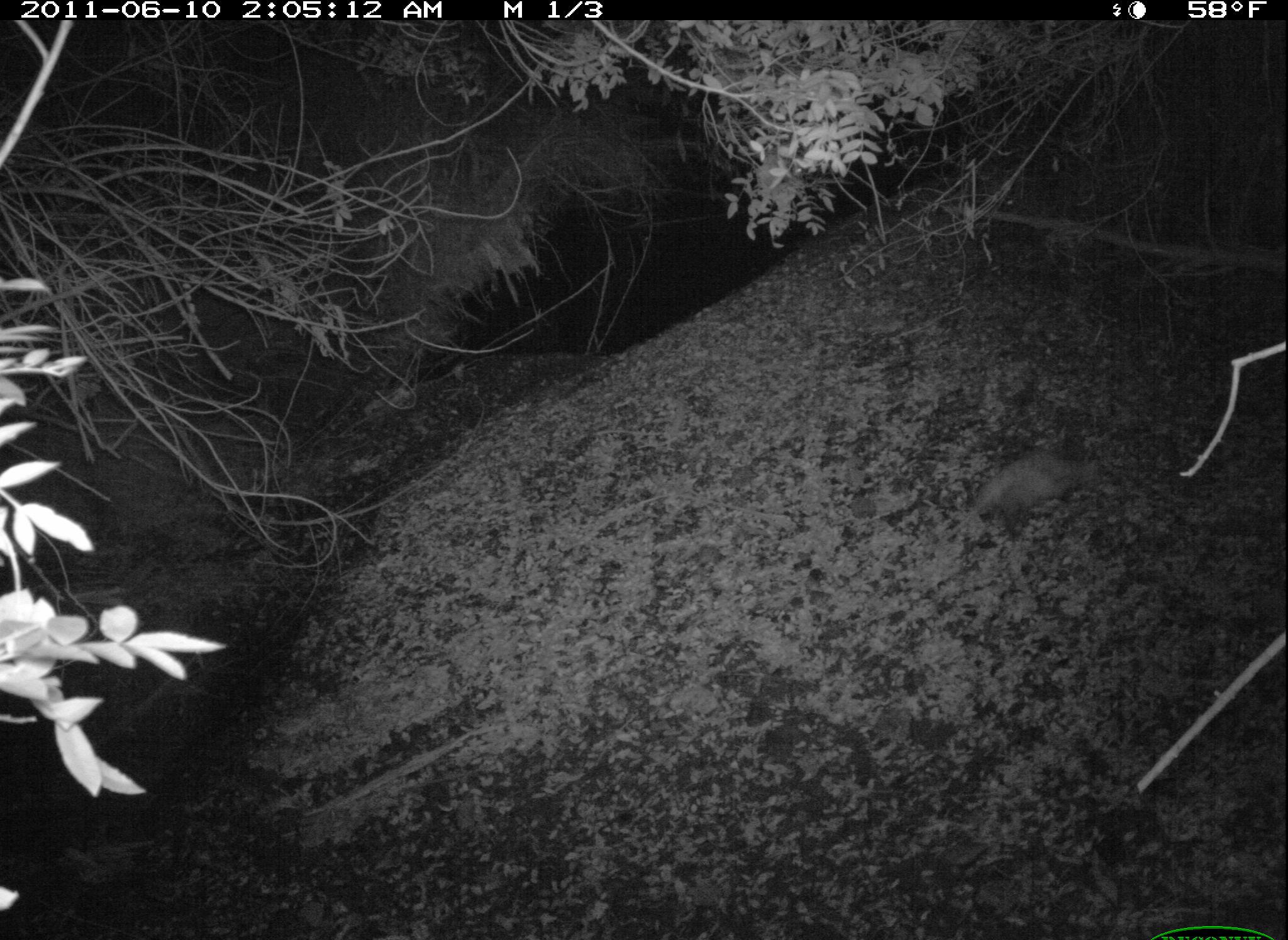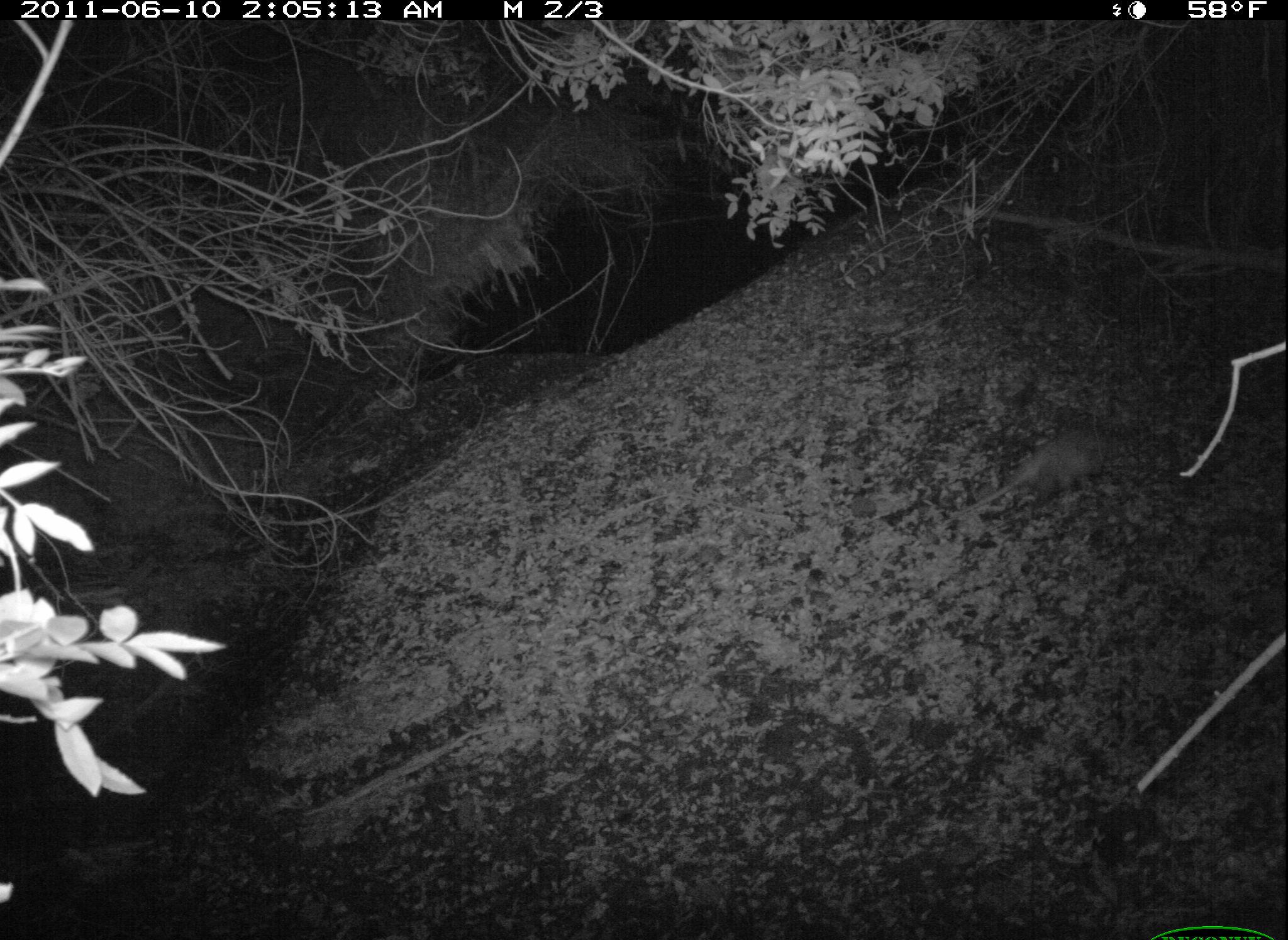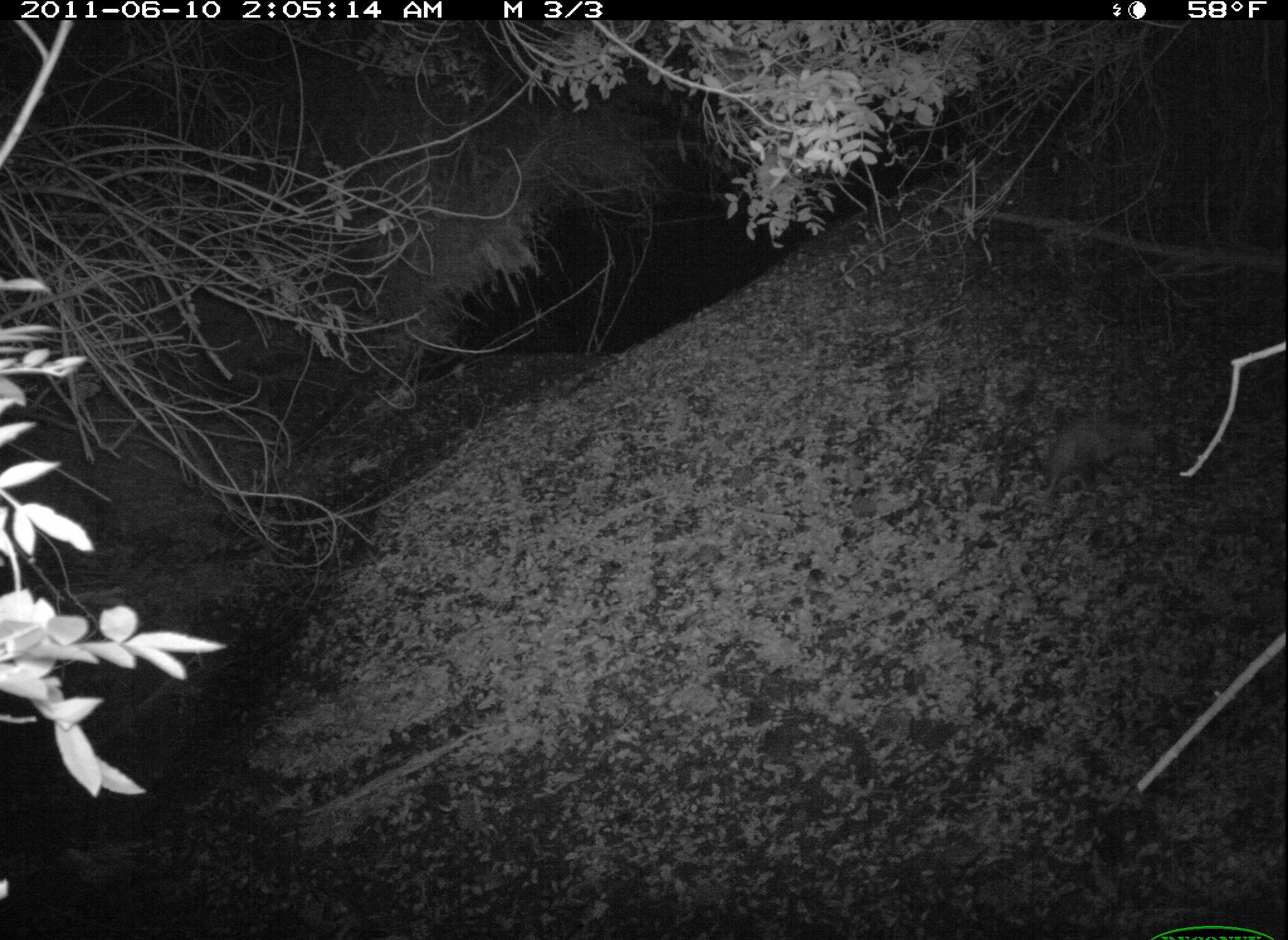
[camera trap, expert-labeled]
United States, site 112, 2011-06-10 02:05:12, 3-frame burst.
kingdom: Animalia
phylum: Chordata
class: Mammalia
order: Didelphimorphia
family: Didelphidae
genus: Didelphis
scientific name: Didelphis virginiana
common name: virginia opossum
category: opossum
Opossum (virginia opossum) (Didelphis virginiana).